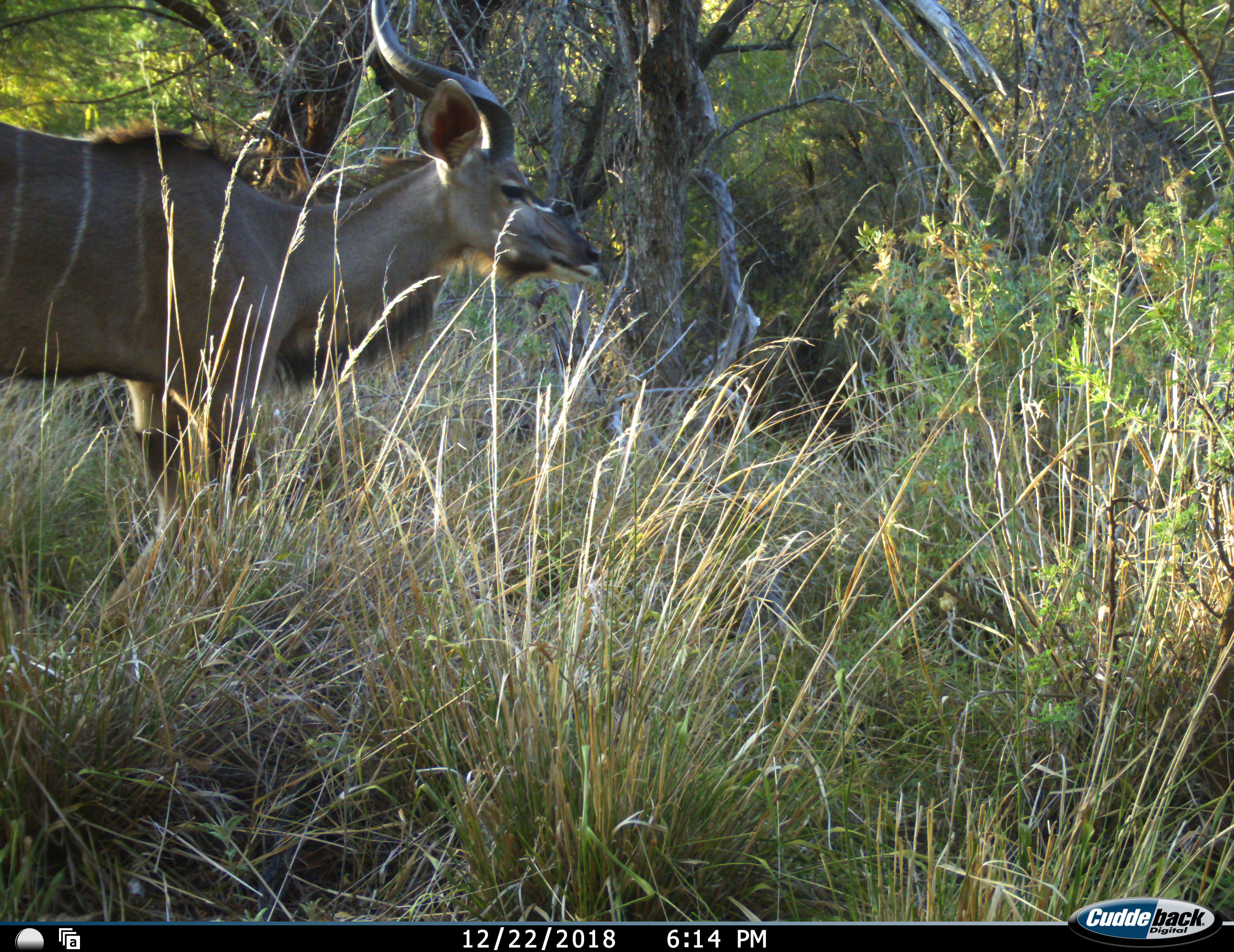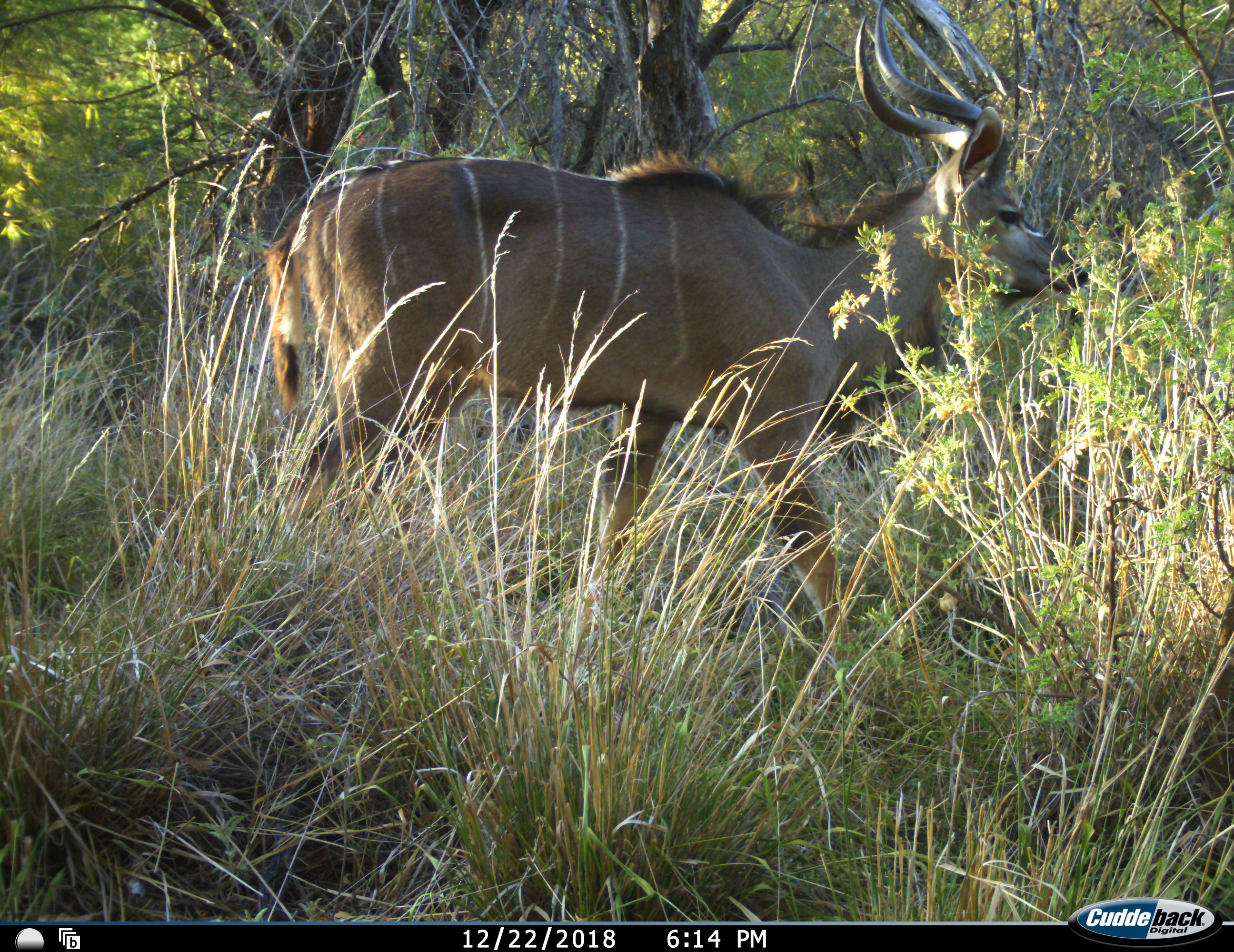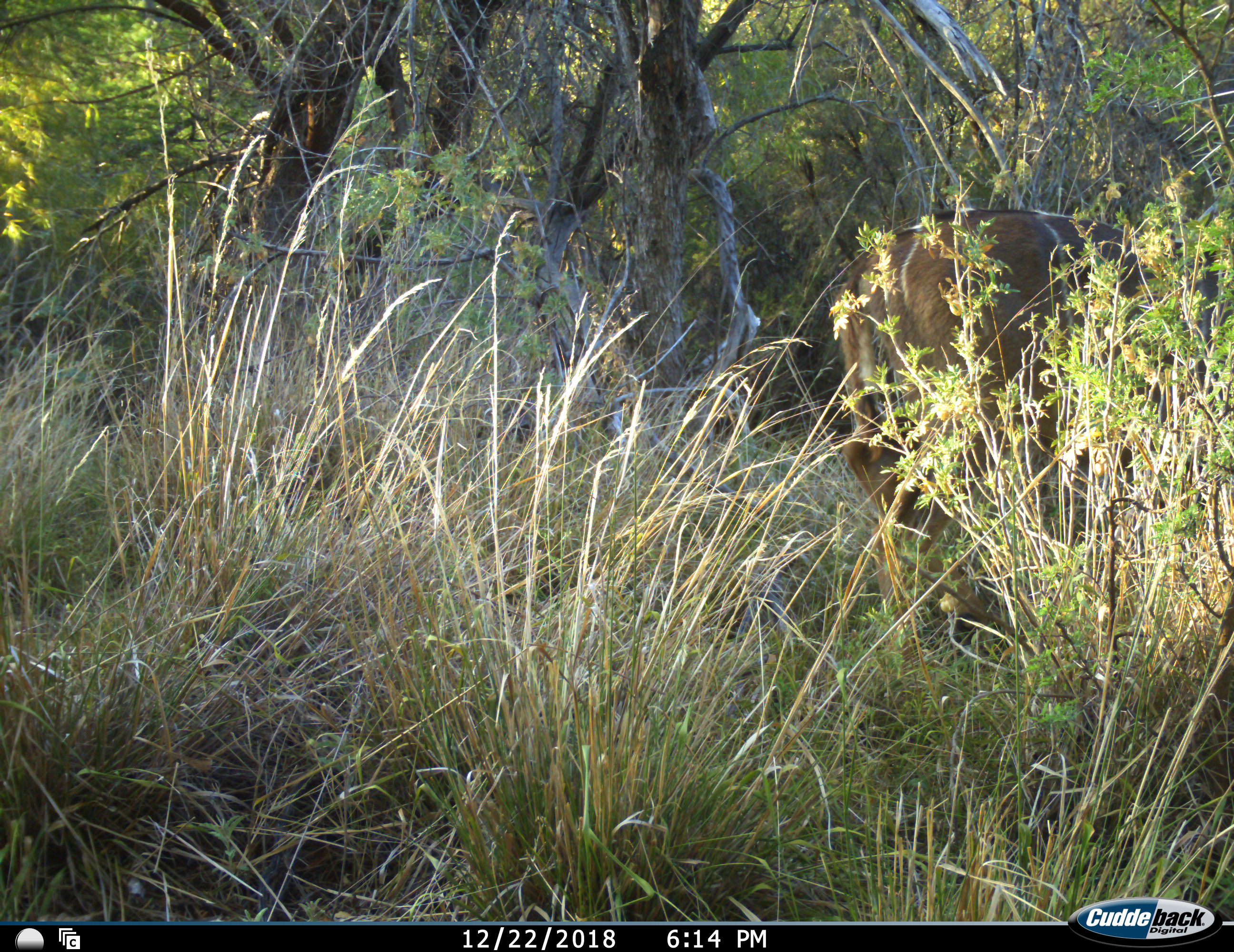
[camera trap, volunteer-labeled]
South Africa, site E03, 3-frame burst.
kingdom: Animalia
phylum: Chordata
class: Mammalia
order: Artiodactyla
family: Bovidae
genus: Tragelaphus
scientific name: Tragelaphus strepsiceros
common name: greater kudu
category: kudu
Kudu (greater kudu) (Tragelaphus strepsiceros), count 1. Behavior (volunteer vote fractions): standing 22%, resting 0%, moving 78%, interacting 0%. Young present (vote fraction): 0%. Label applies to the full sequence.